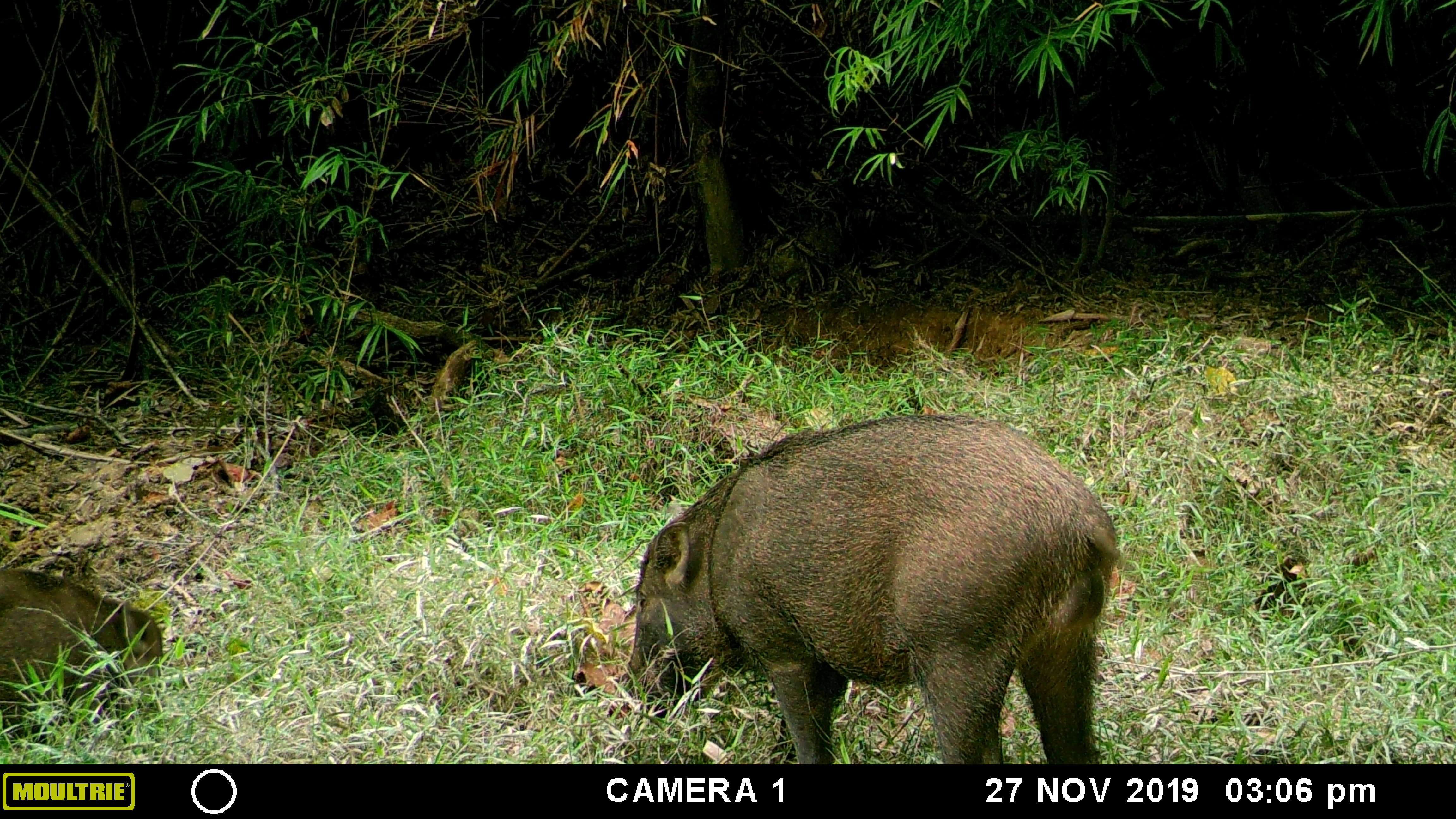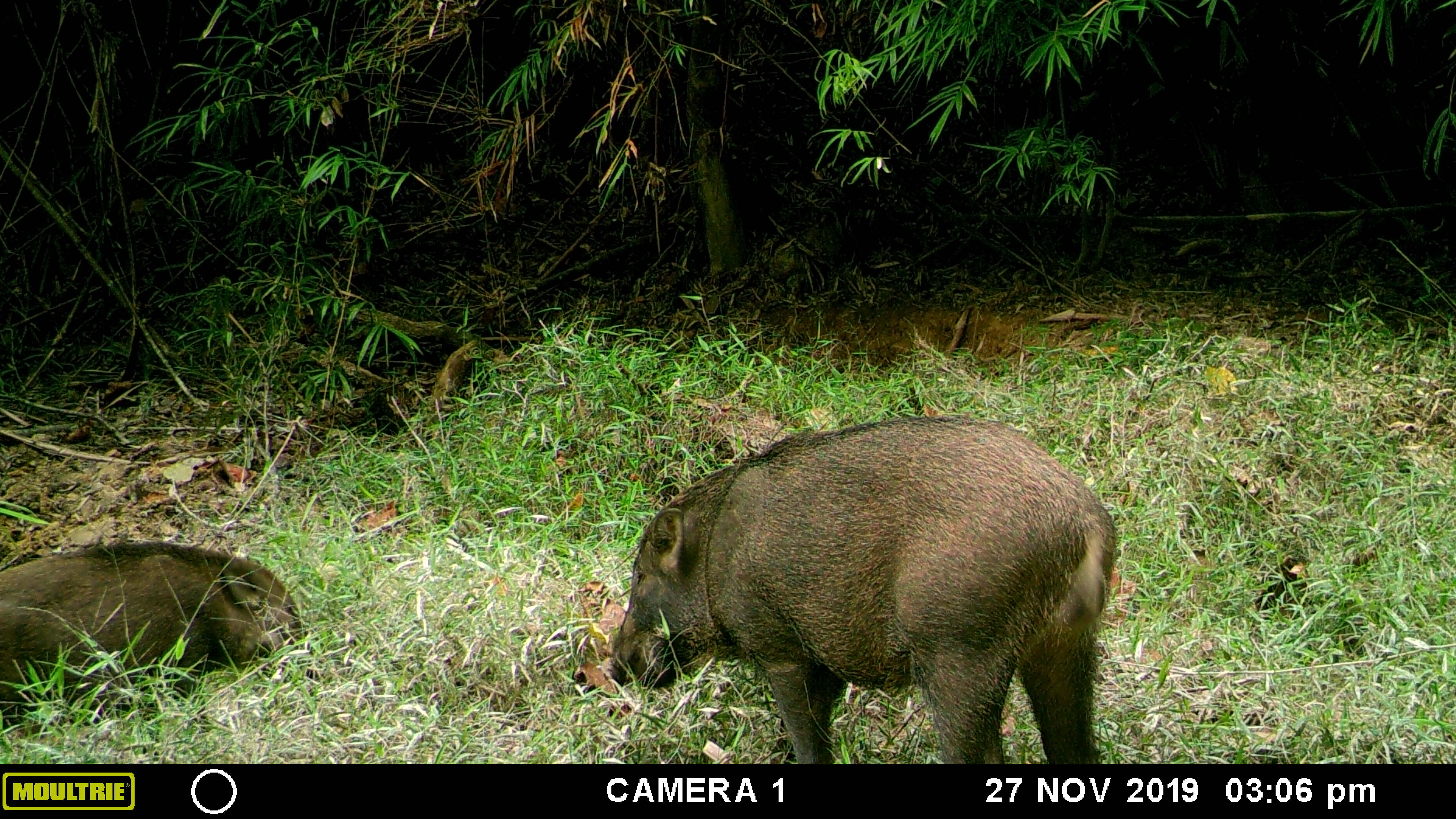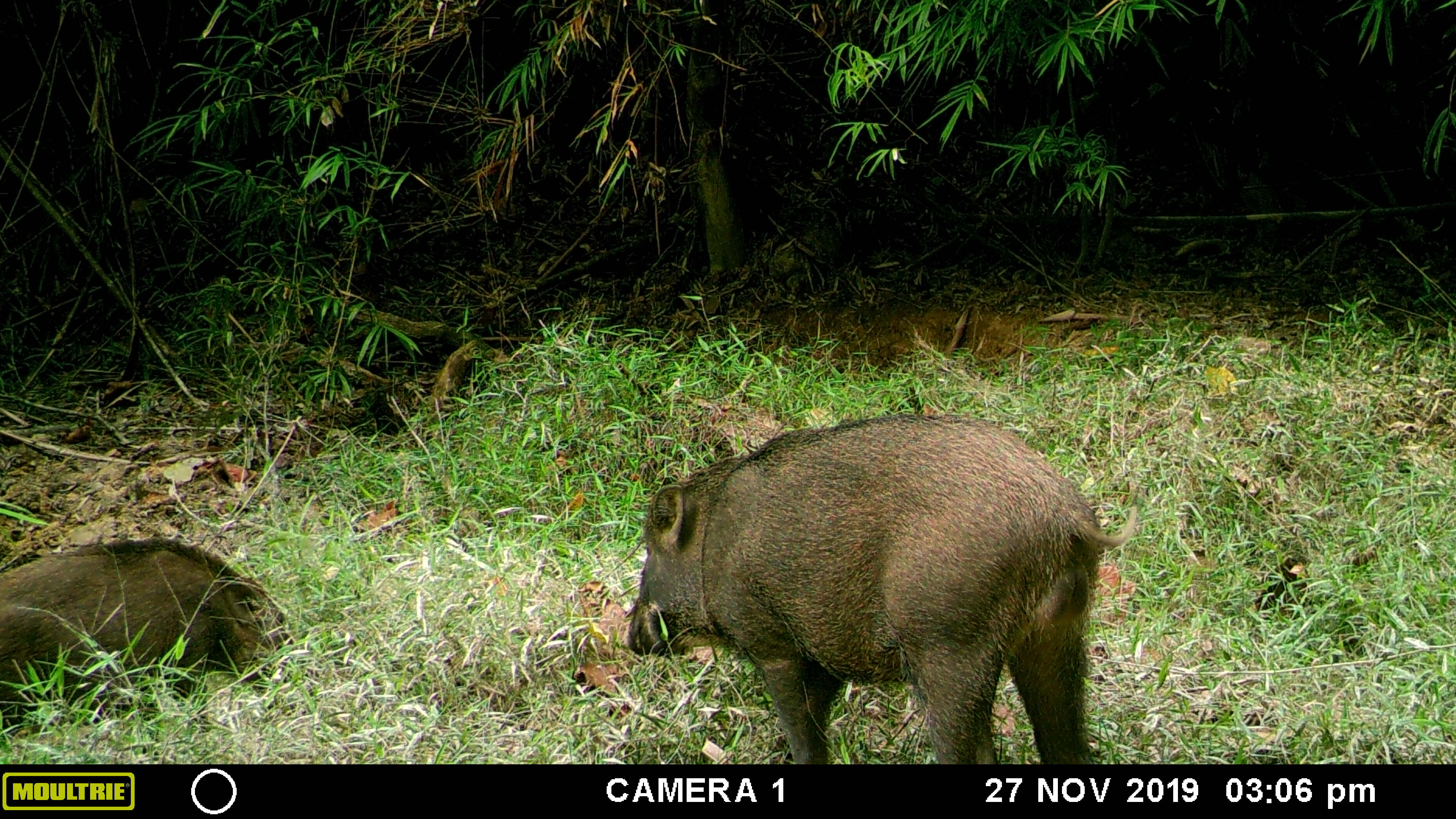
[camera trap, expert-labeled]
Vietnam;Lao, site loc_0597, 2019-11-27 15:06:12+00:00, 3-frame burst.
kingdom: Animalia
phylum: Chordata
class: Mammalia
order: Artiodactyla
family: Suidae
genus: Sus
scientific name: Sus scrofa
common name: eurasian wild pig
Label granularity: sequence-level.